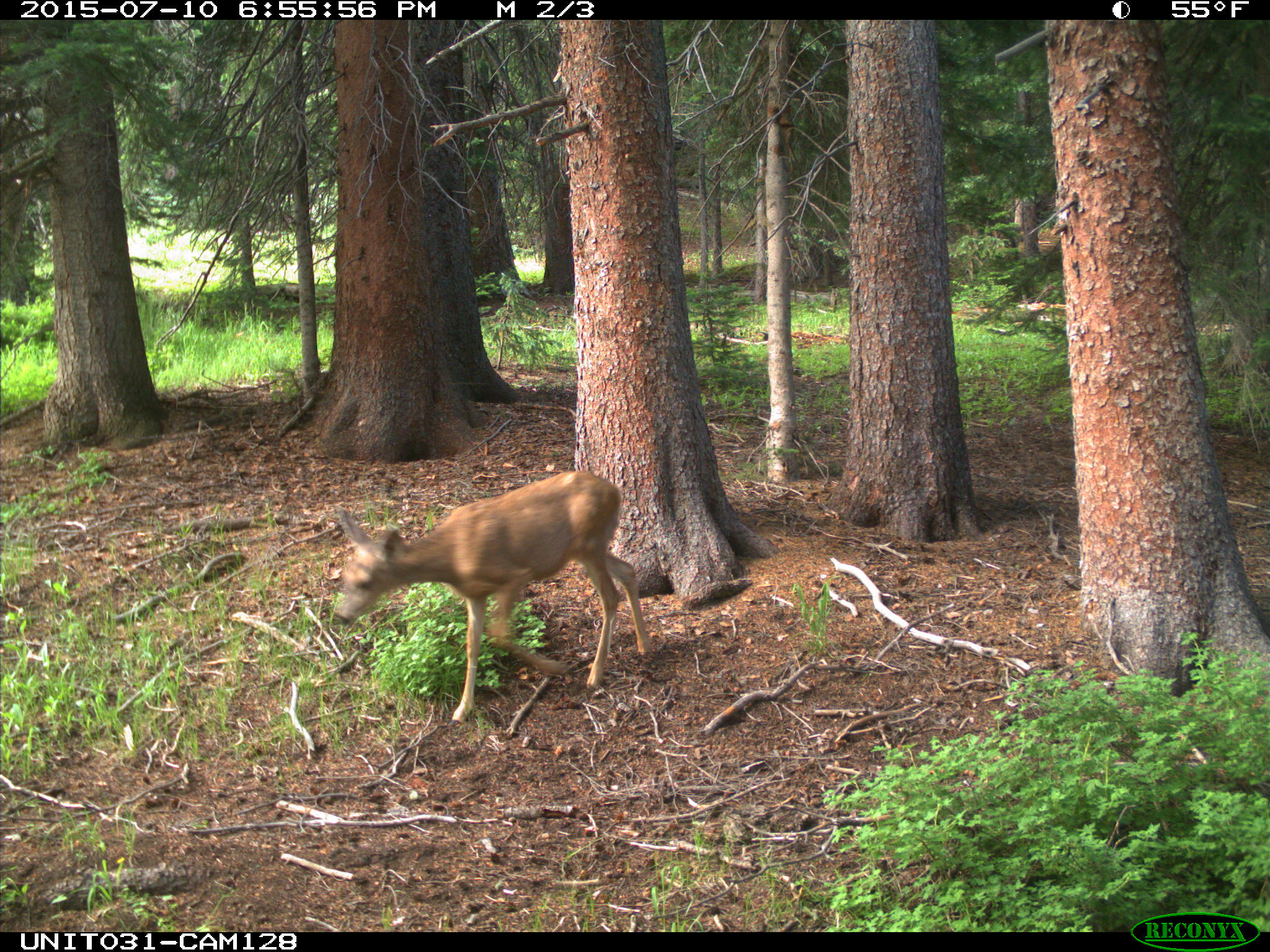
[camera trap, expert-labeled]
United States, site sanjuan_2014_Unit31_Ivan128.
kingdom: Animalia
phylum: Chordata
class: Mammalia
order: Artiodactyla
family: Cervidae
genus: Odocoileus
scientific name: Odocoileus hemionus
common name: mule deer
Odocoileus hemionus (mule deer).